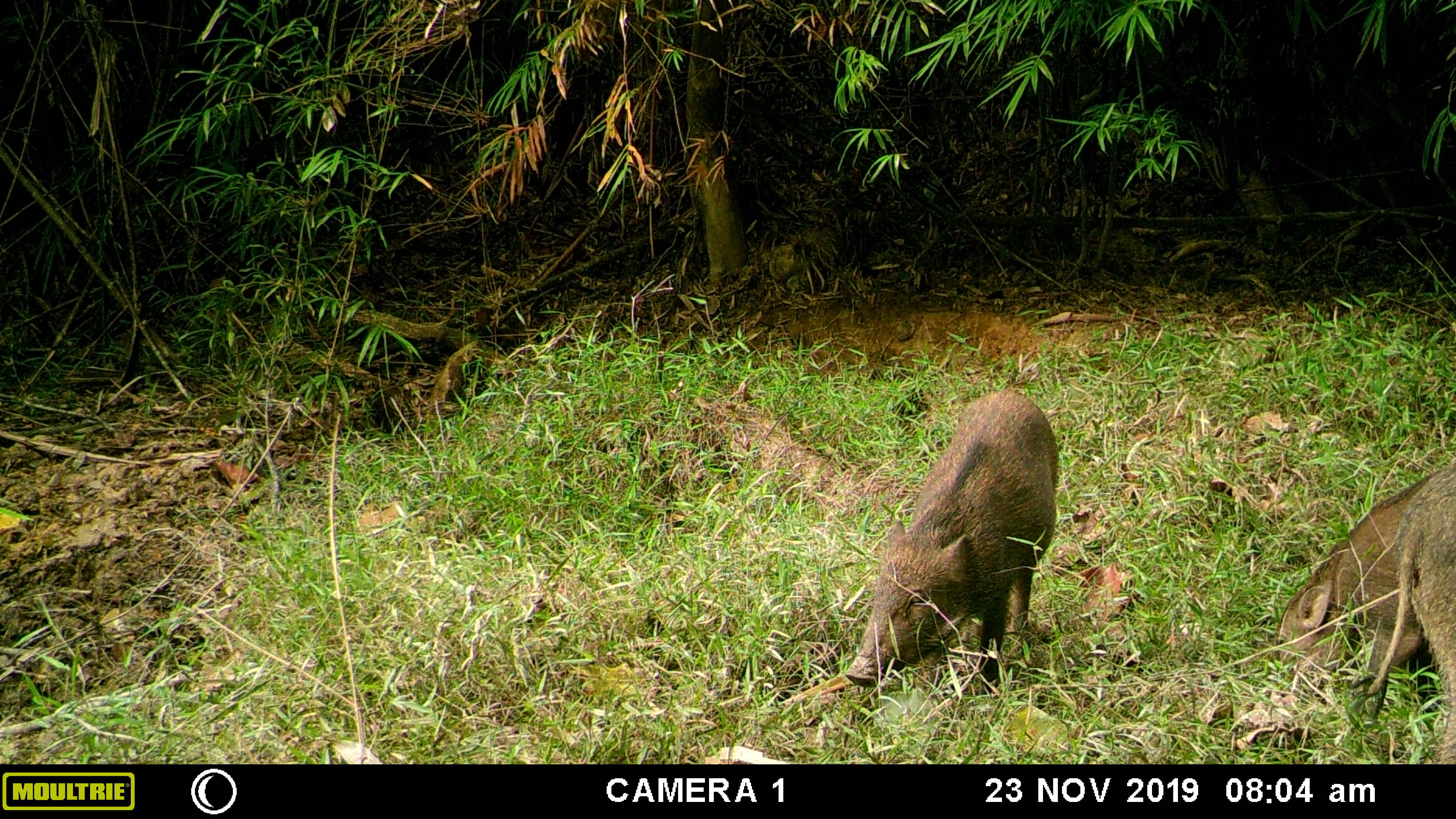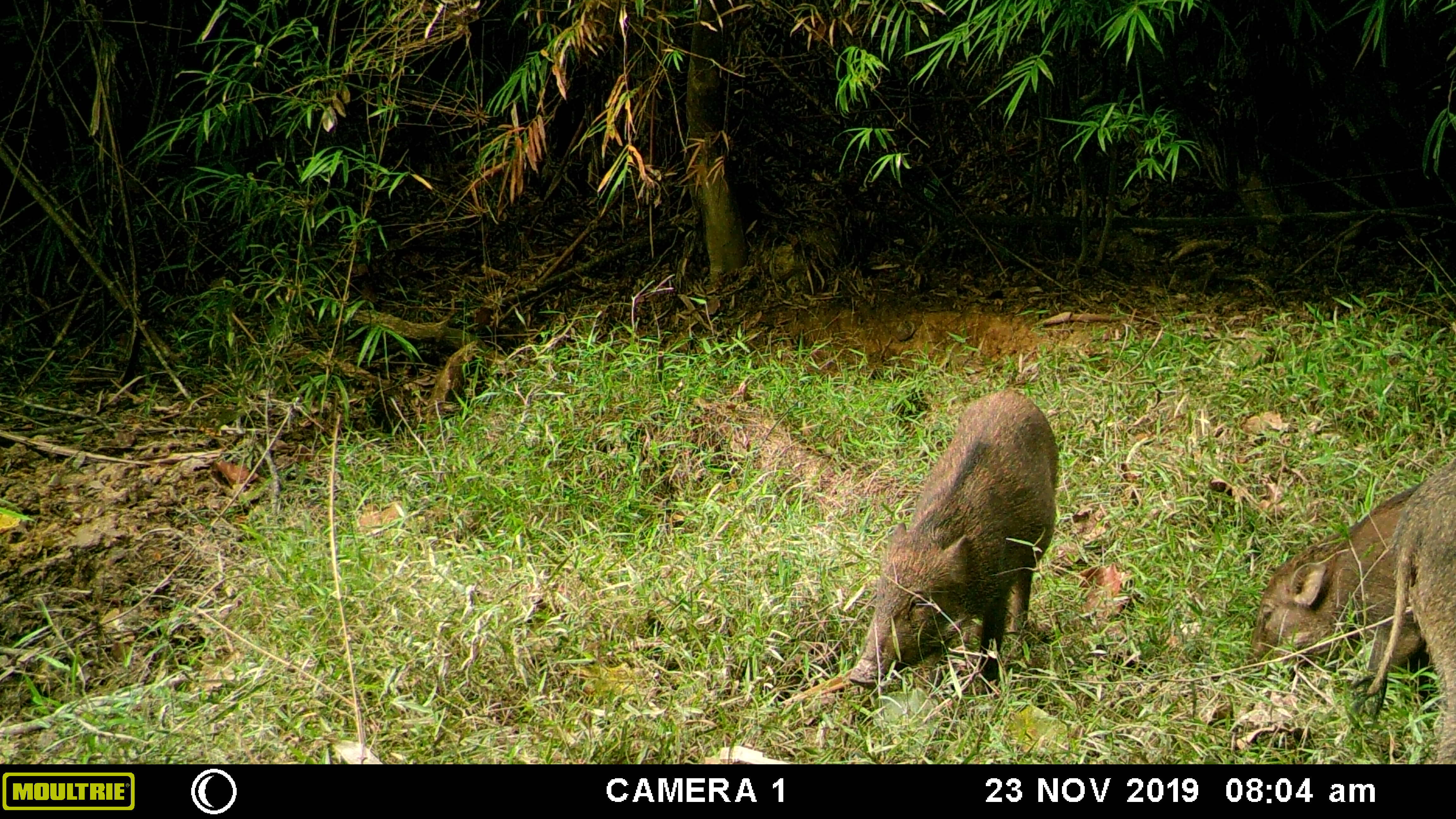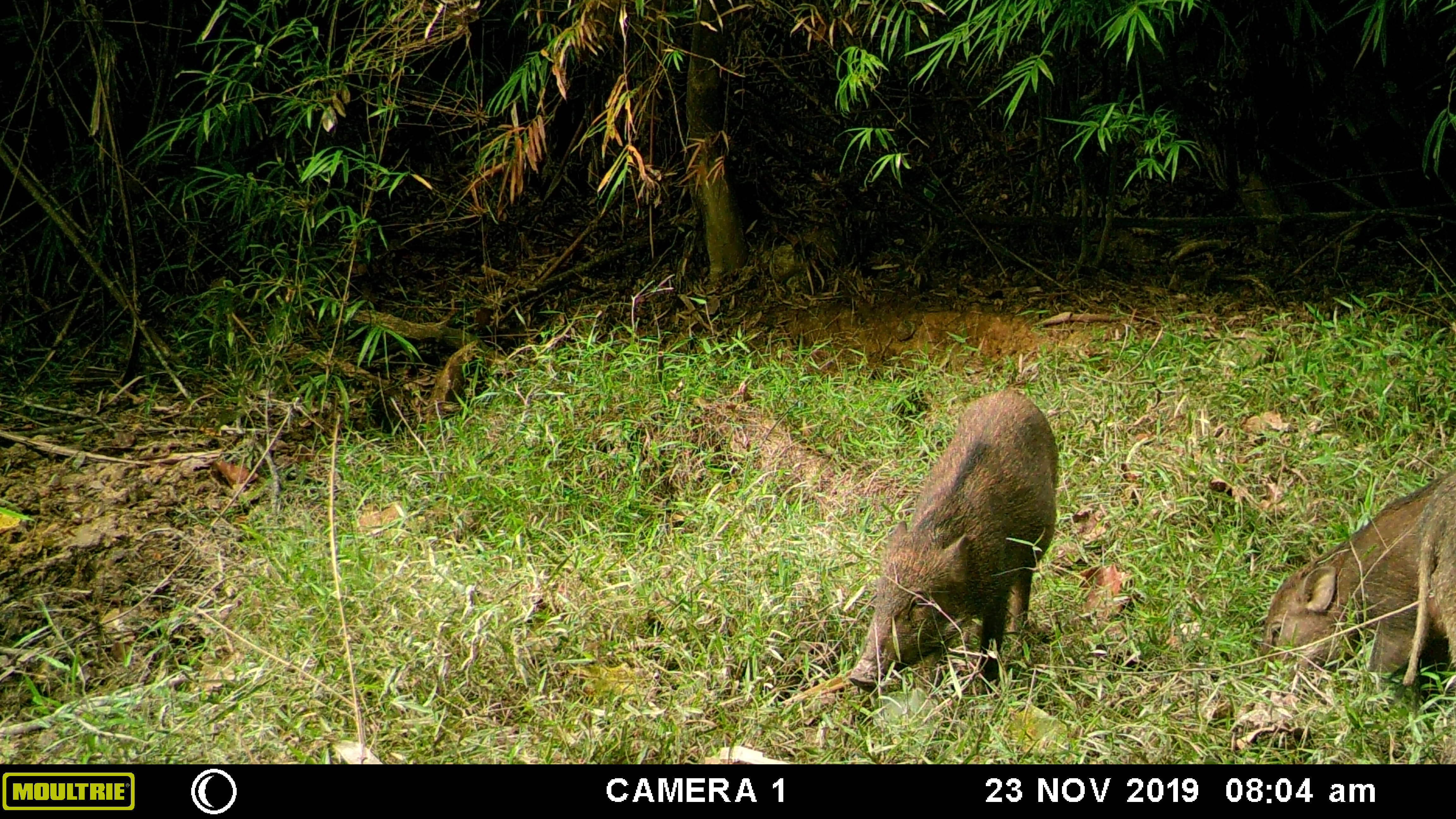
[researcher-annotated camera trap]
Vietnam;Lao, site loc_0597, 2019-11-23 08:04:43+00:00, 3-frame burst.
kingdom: Animalia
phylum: Chordata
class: Mammalia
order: Artiodactyla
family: Suidae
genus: Sus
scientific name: Sus scrofa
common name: eurasian wild pig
Eurasian wild pig (Sus scrofa). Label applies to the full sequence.